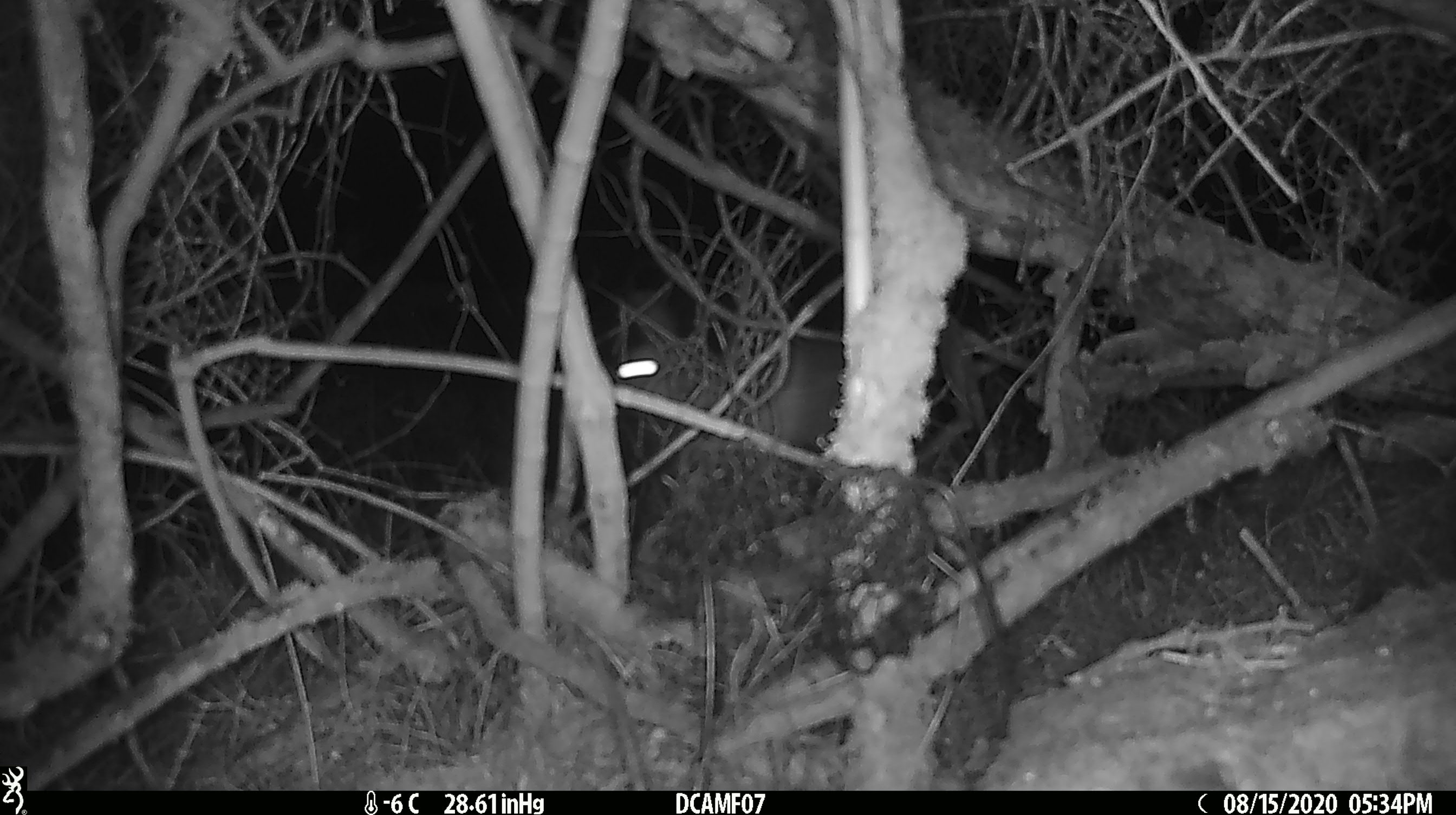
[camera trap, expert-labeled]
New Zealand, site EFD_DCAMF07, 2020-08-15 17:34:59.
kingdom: Animalia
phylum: Chordata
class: Mammalia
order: Lagomorpha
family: Leporidae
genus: Oryctolagus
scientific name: Oryctolagus cuniculus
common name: european rabbit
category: rabbit